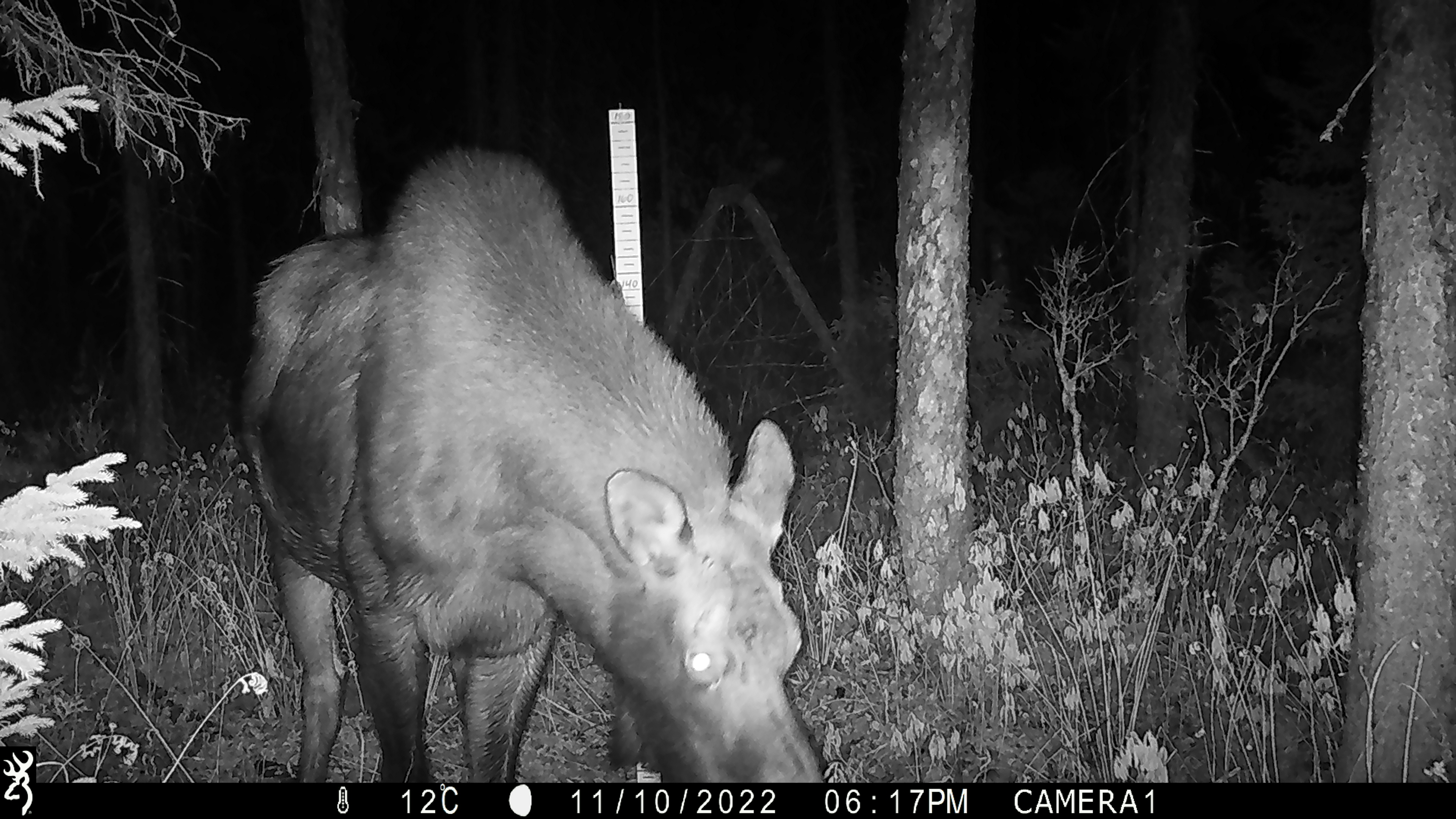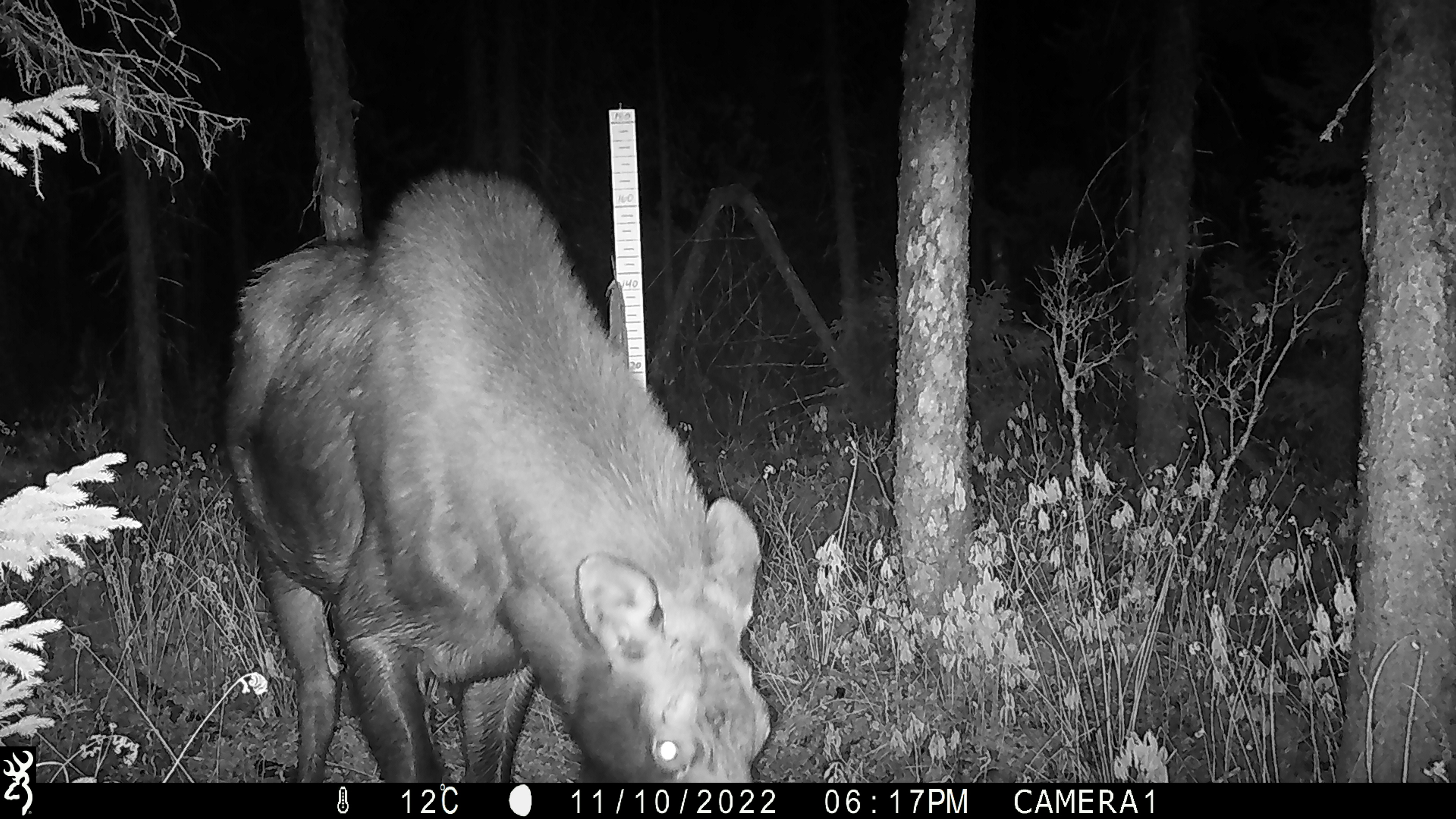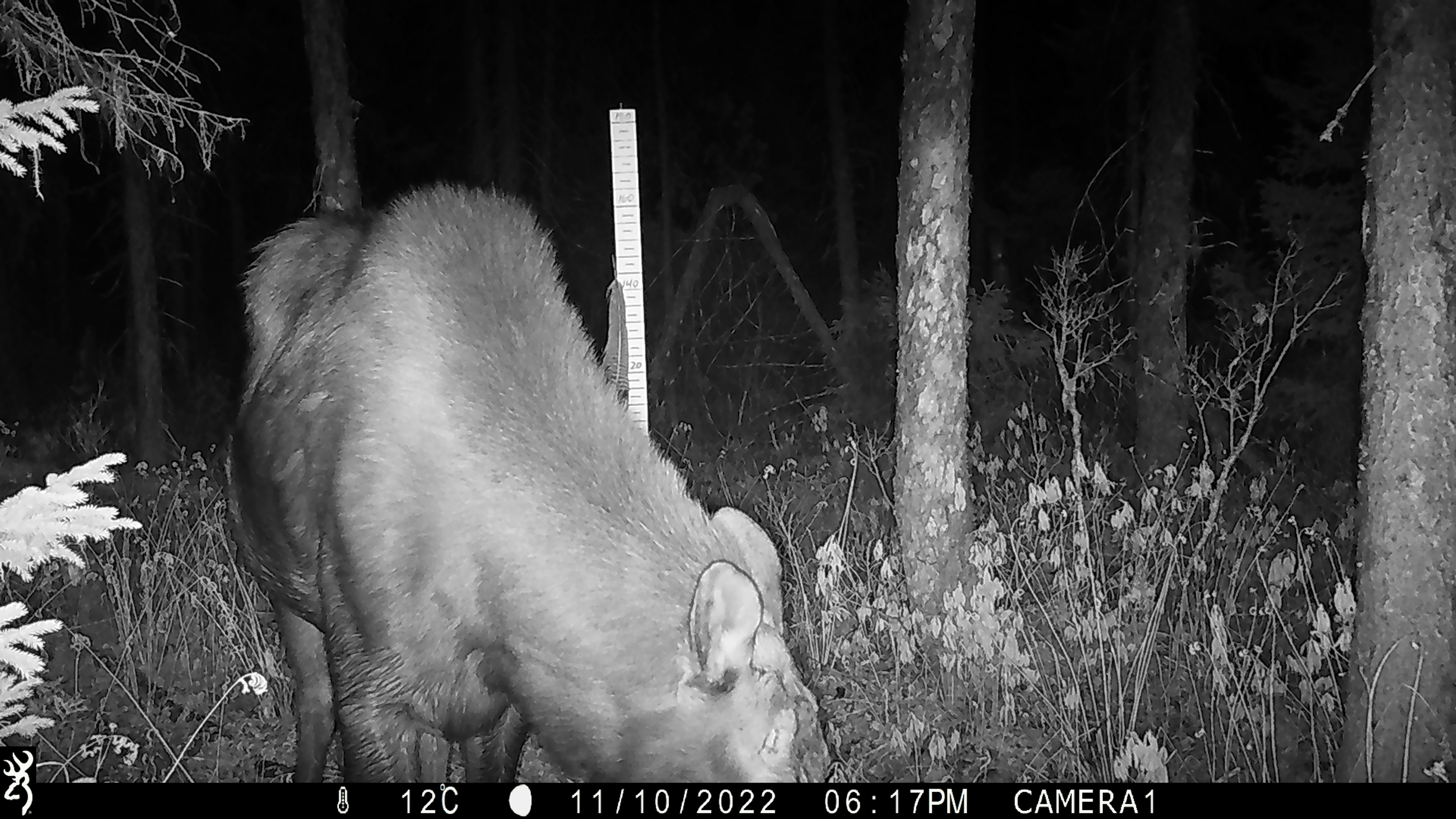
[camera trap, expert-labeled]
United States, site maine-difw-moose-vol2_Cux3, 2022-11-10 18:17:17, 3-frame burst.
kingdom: Animalia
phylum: Chordata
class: Mammalia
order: Artiodactyla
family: Cervidae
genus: Alces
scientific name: Alces alces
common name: moose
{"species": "moose (Alces alces)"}